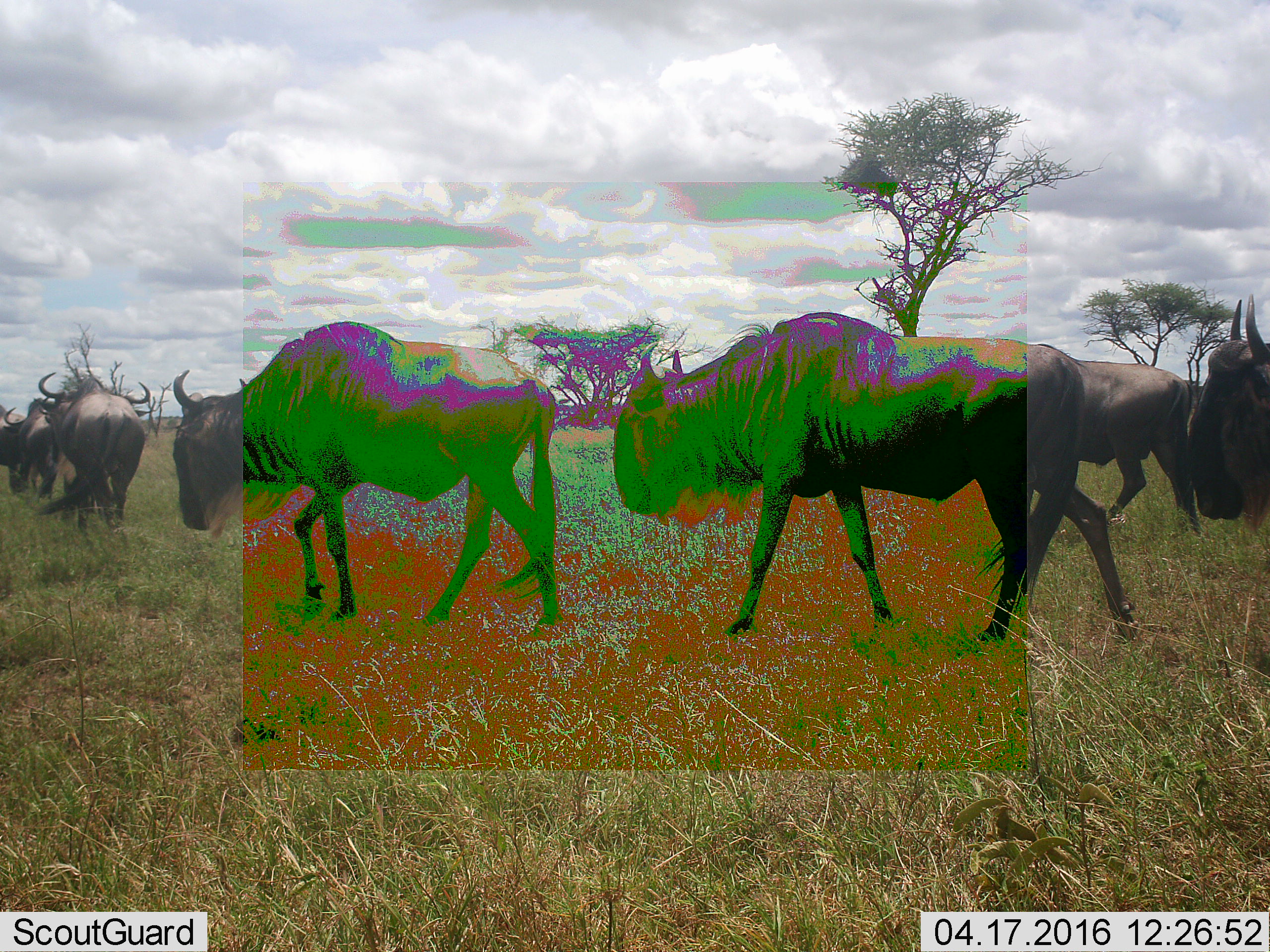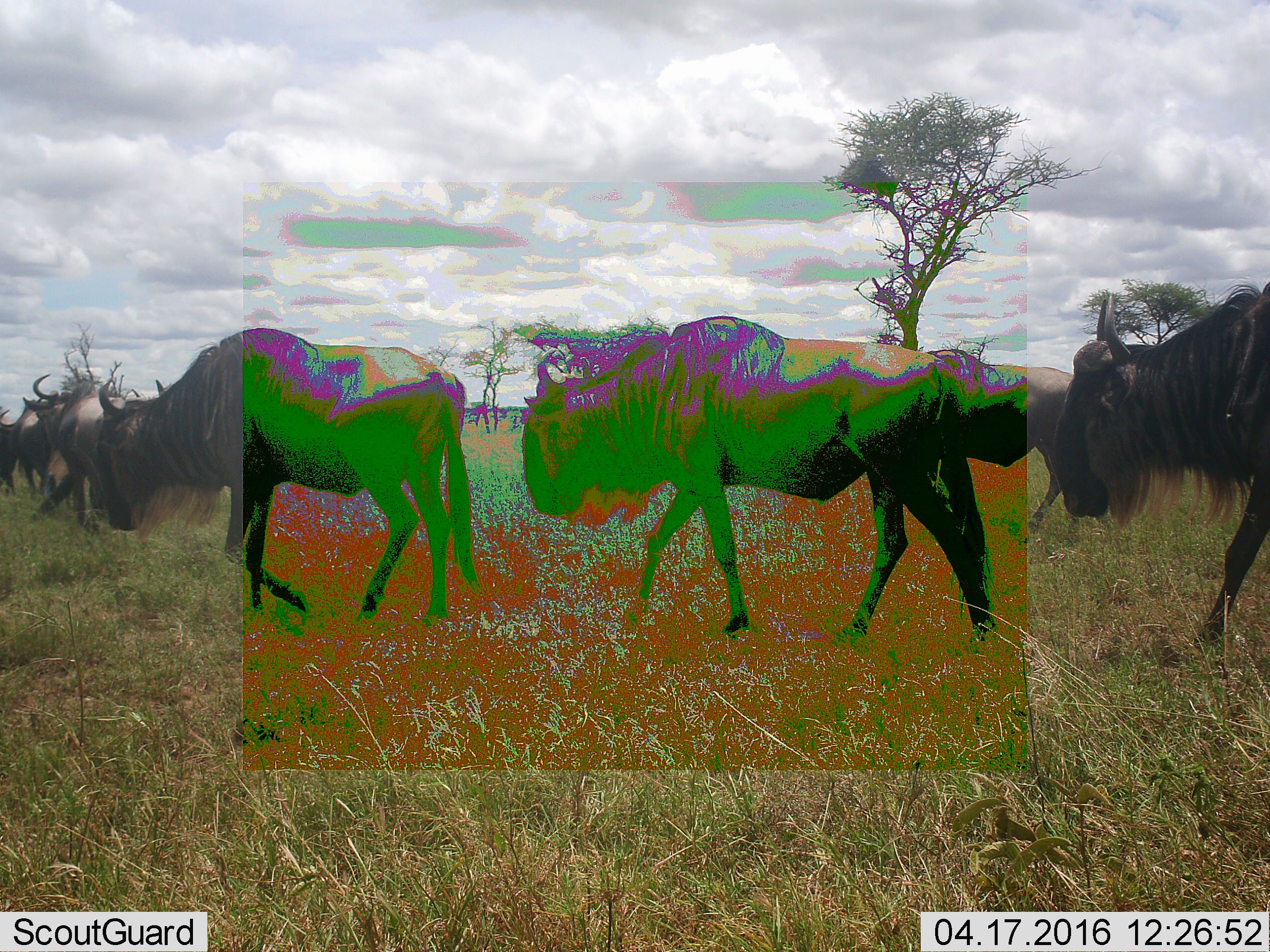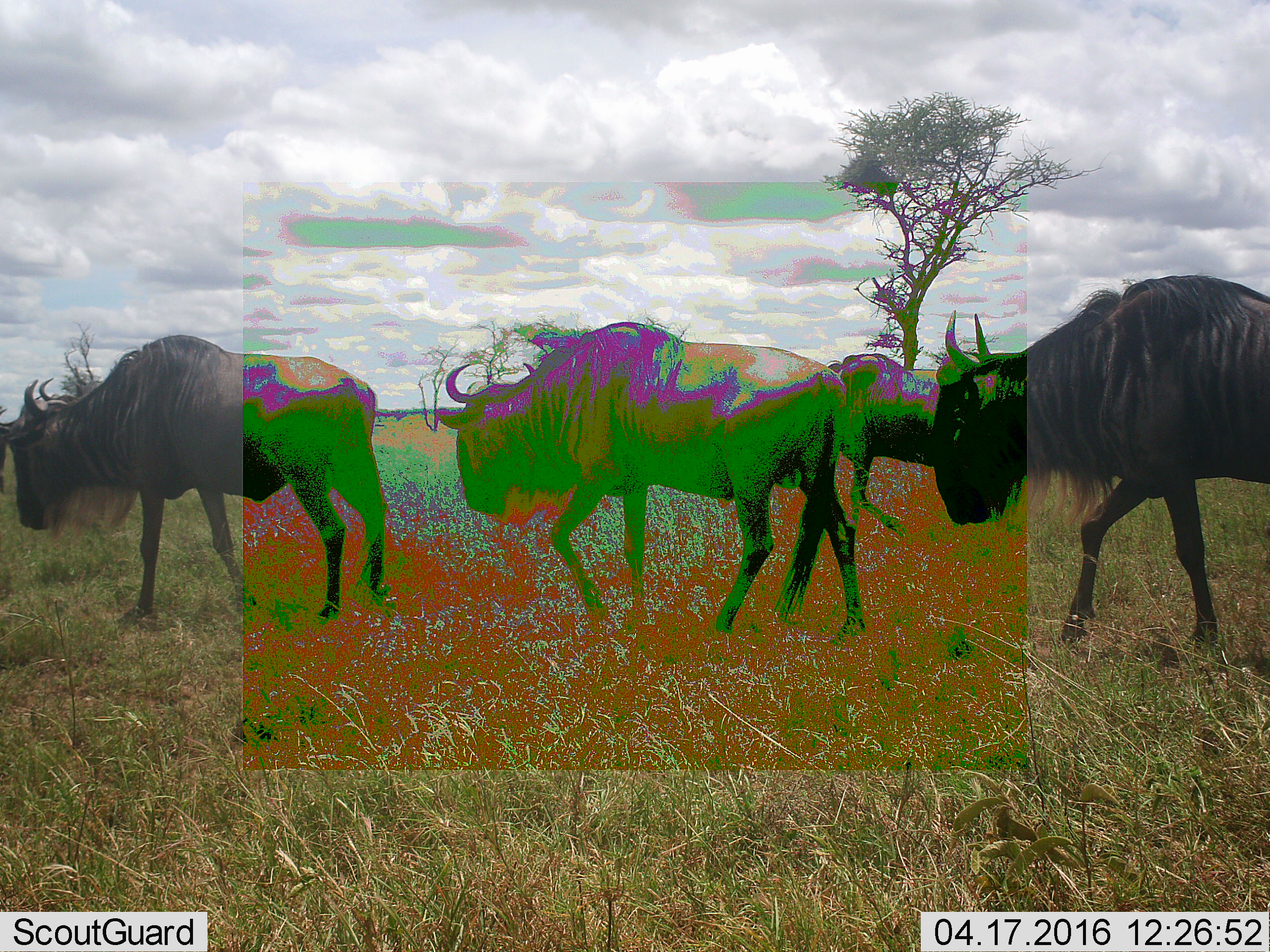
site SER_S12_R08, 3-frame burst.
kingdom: Animalia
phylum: Chordata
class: Mammalia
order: Artiodactyla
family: Bovidae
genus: Connochaetes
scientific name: Connochaetes taurinus taurinus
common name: blue wildebeest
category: wildebeestblue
Wildebeestblue (blue wildebeest) (Connochaetes taurinus taurinus), count 7. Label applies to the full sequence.